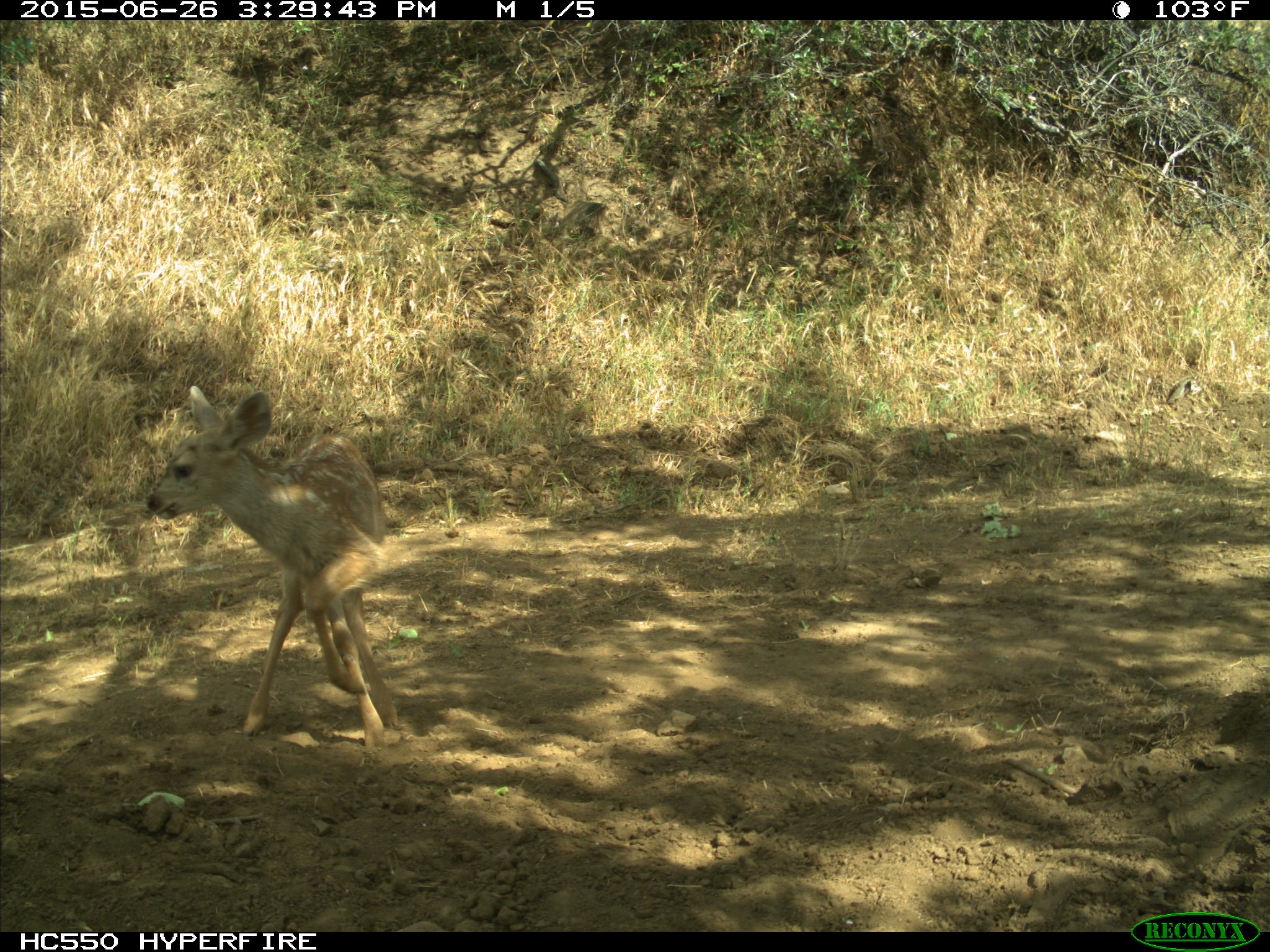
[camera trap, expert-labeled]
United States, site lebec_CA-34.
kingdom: Animalia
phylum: Chordata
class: Mammalia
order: Artiodactyla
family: Cervidae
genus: Odocoileus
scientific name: Odocoileus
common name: deer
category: unidentified deer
Unidentified deer (deer) (Odocoileus).